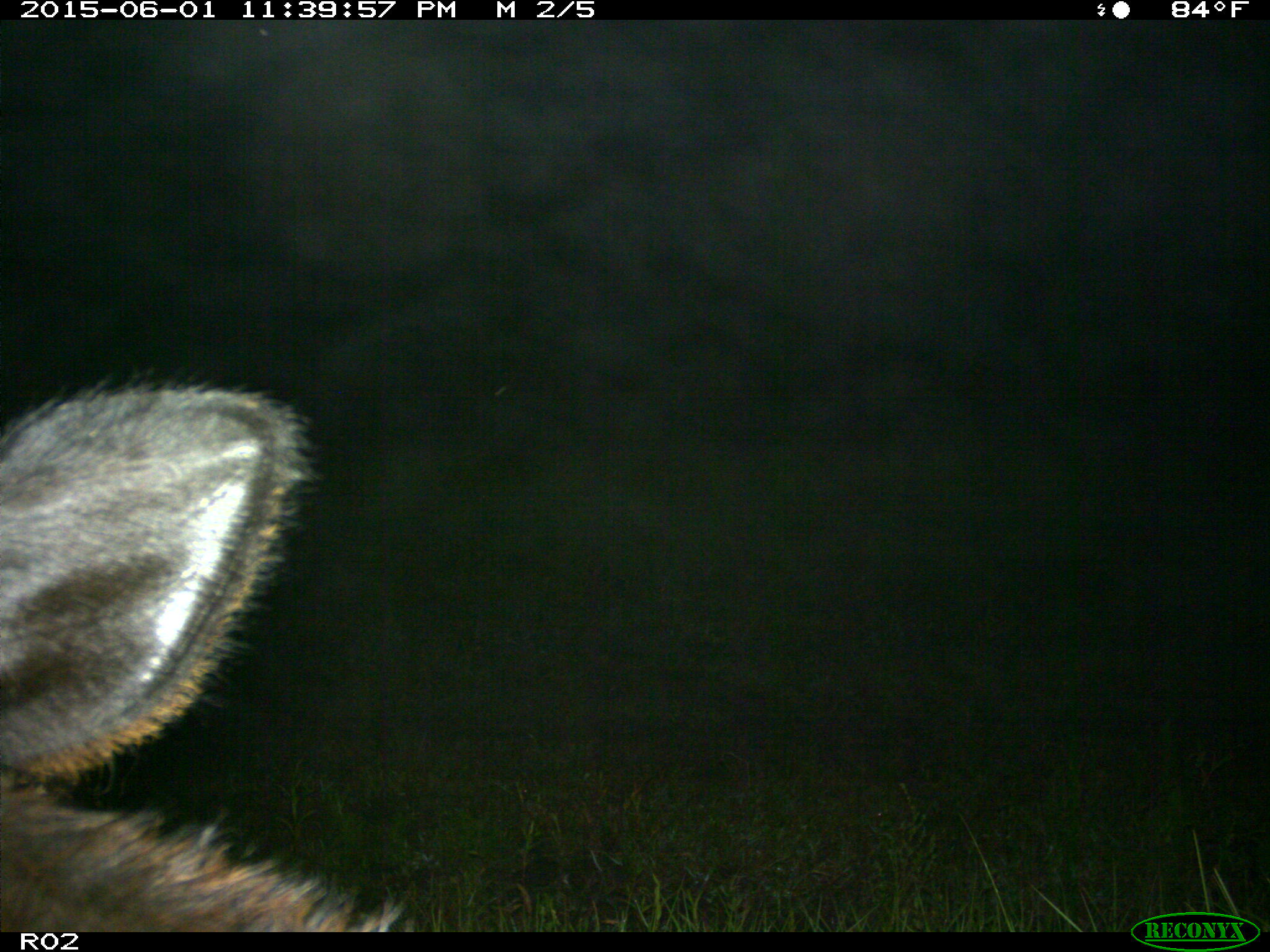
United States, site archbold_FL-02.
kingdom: Animalia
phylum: Chordata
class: Mammalia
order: Artiodactyla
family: Bovidae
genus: Bos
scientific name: Bos taurus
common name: domestic cow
Bos taurus (domestic cow).